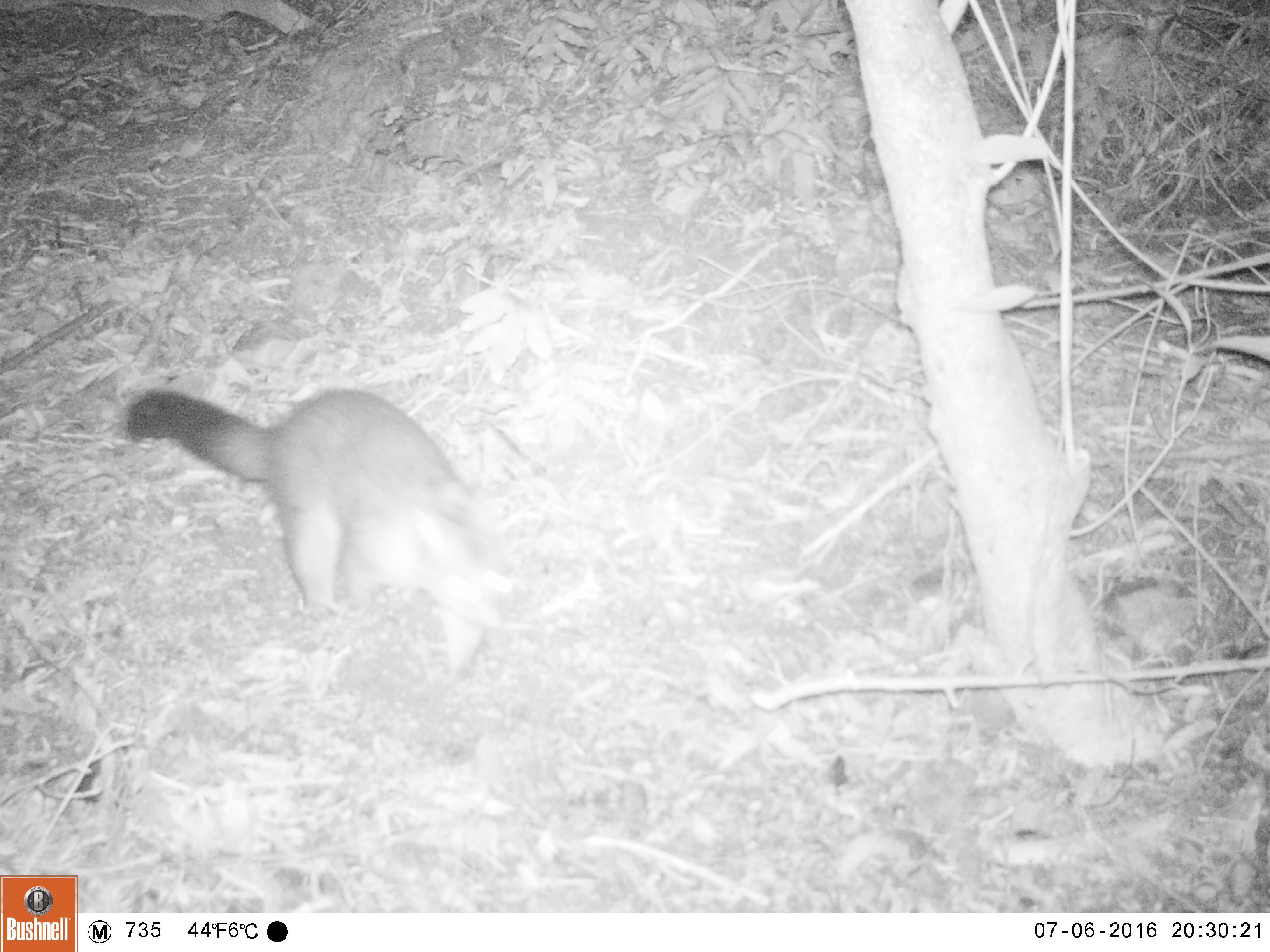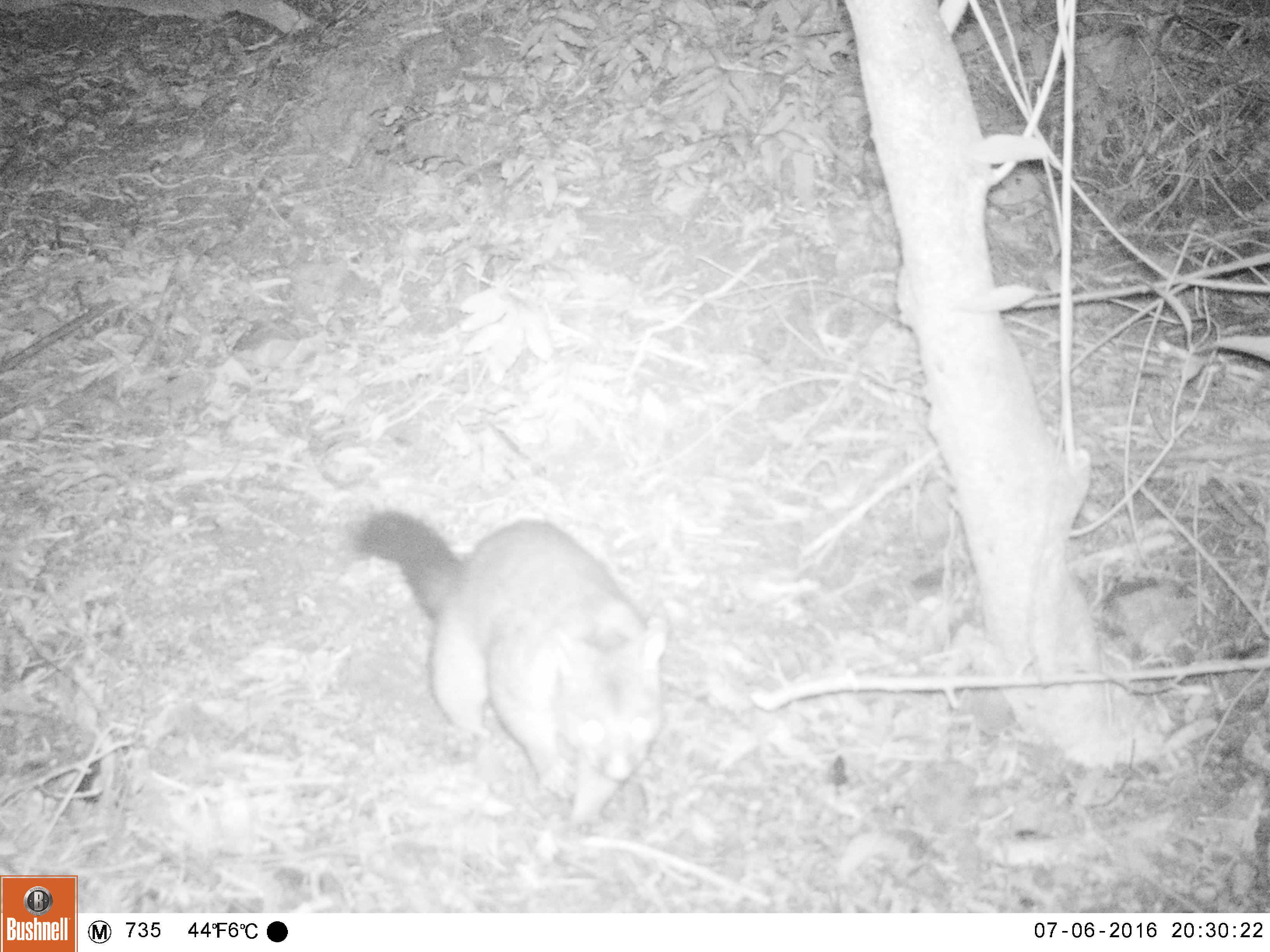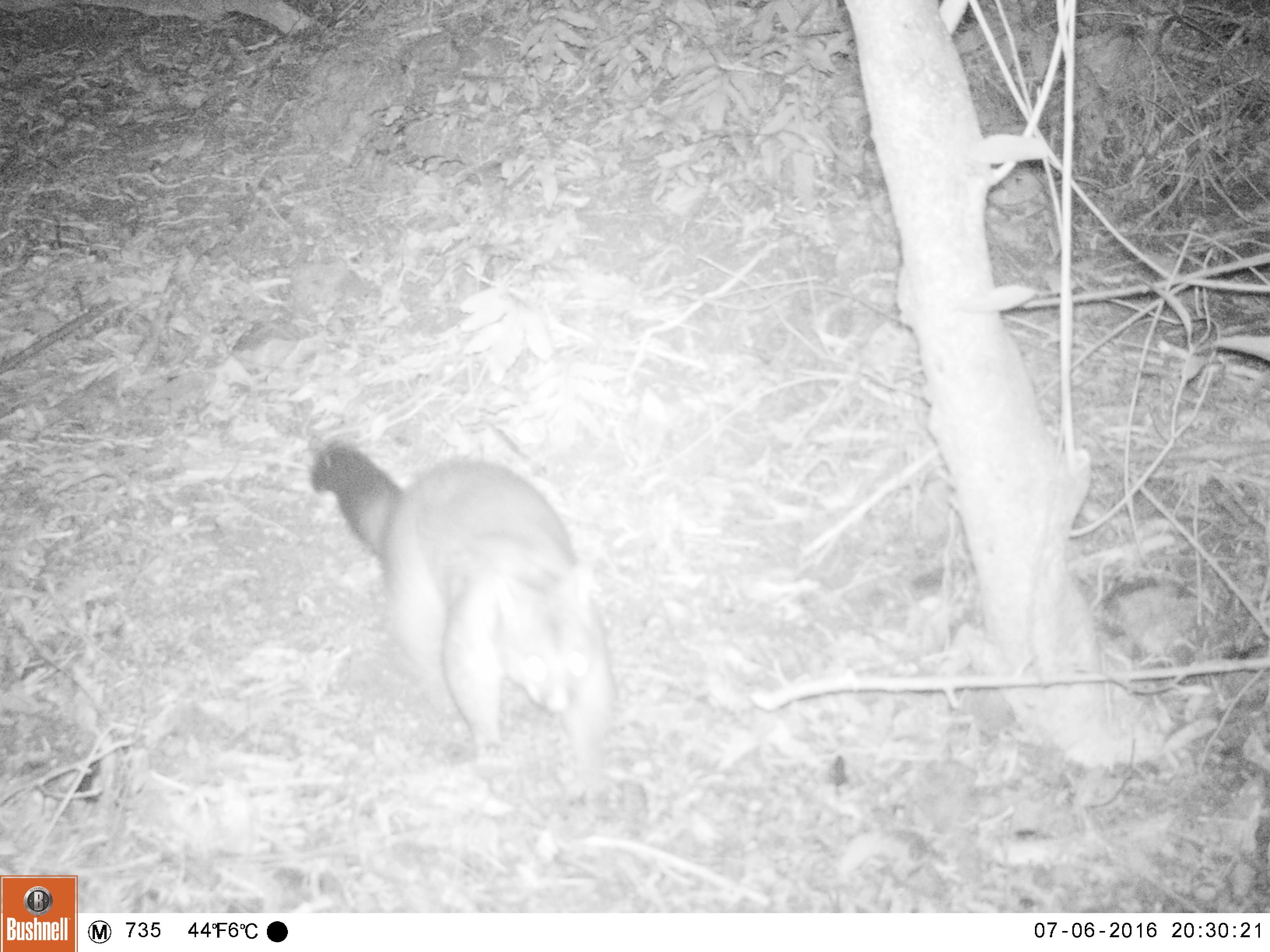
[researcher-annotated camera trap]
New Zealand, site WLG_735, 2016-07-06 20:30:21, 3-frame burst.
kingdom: Animalia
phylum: Chordata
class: Mammalia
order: Diprotodontia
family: Phalangeridae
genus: Trichosurus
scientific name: Trichosurus vulpecula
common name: common brushtail possum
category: possum